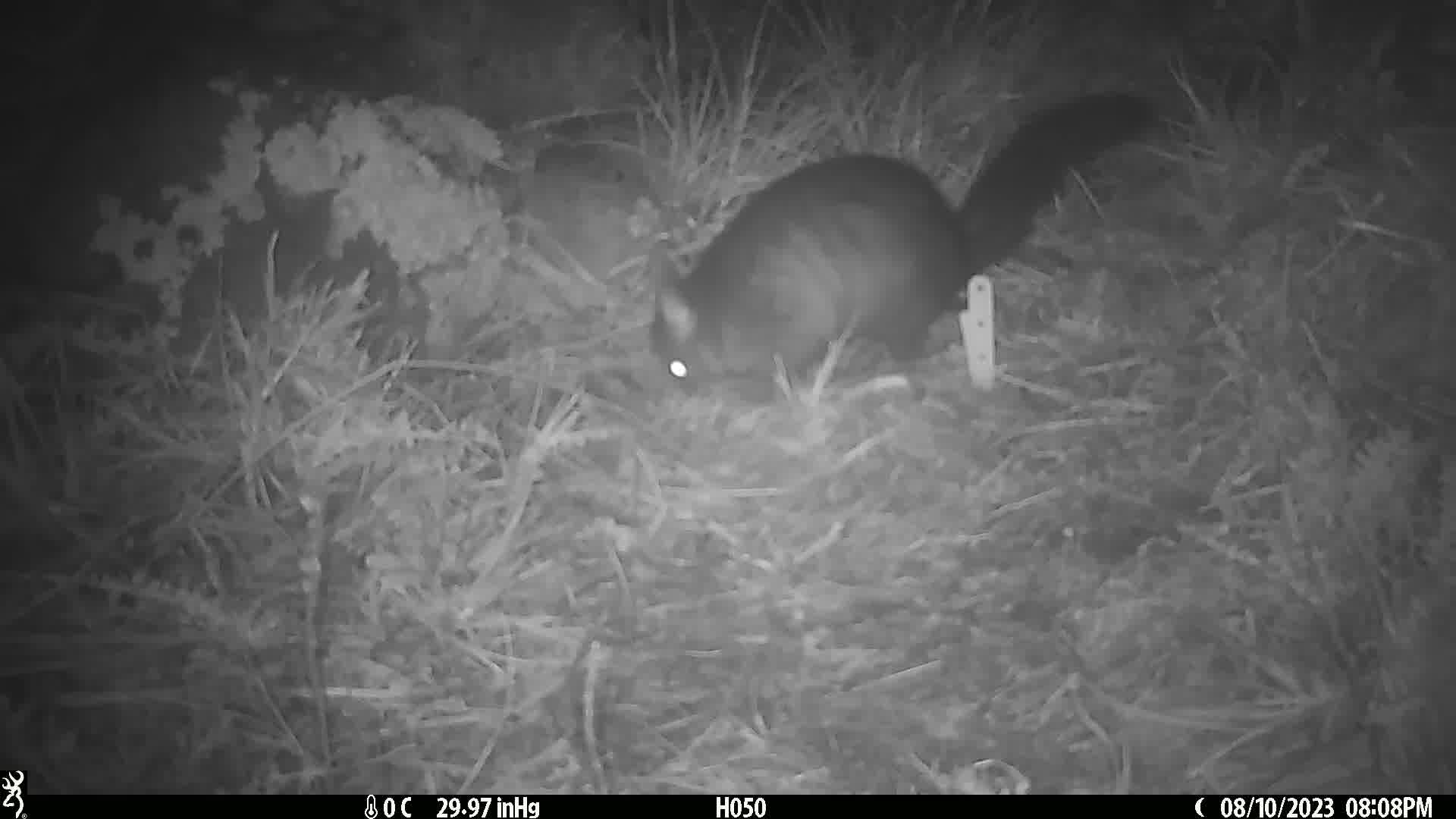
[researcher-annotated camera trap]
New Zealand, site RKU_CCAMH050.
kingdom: Animalia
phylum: Chordata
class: Mammalia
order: Diprotodontia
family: Phalangeridae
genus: Trichosurus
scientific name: Trichosurus vulpecula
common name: common brushtail possum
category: possum